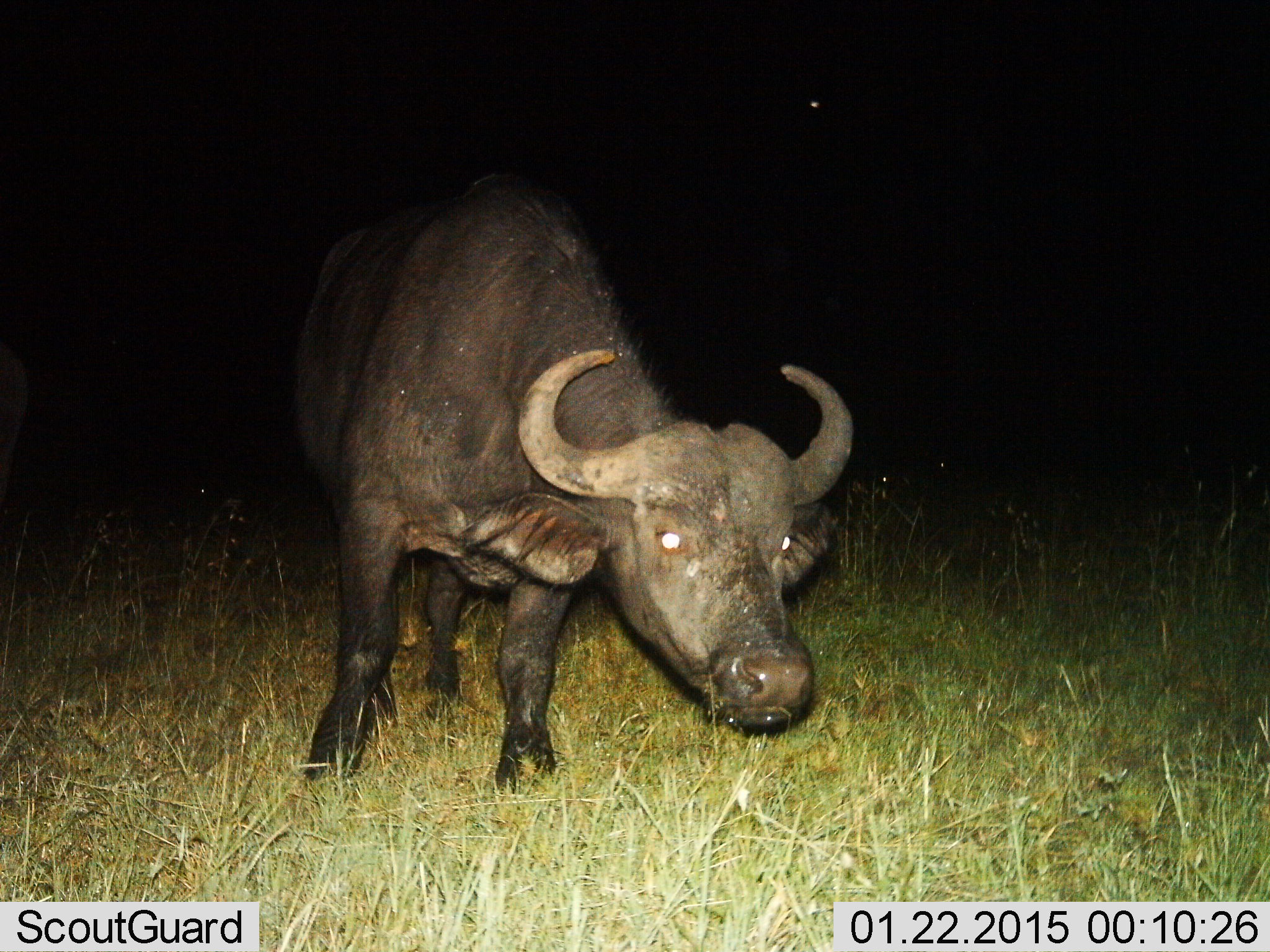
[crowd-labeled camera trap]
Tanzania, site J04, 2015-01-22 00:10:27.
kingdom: Animalia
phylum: Chordata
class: Mammalia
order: Artiodactyla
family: Bovidae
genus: Syncerus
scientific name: Syncerus caffer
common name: cape buffalo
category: buffalo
Buffalo (cape buffalo) (Syncerus caffer), count 1. Behavior (volunteer vote fractions): standing 100%, resting 0%, moving 0%, interacting 0%. Young present (vote fraction): 0%. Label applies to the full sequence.